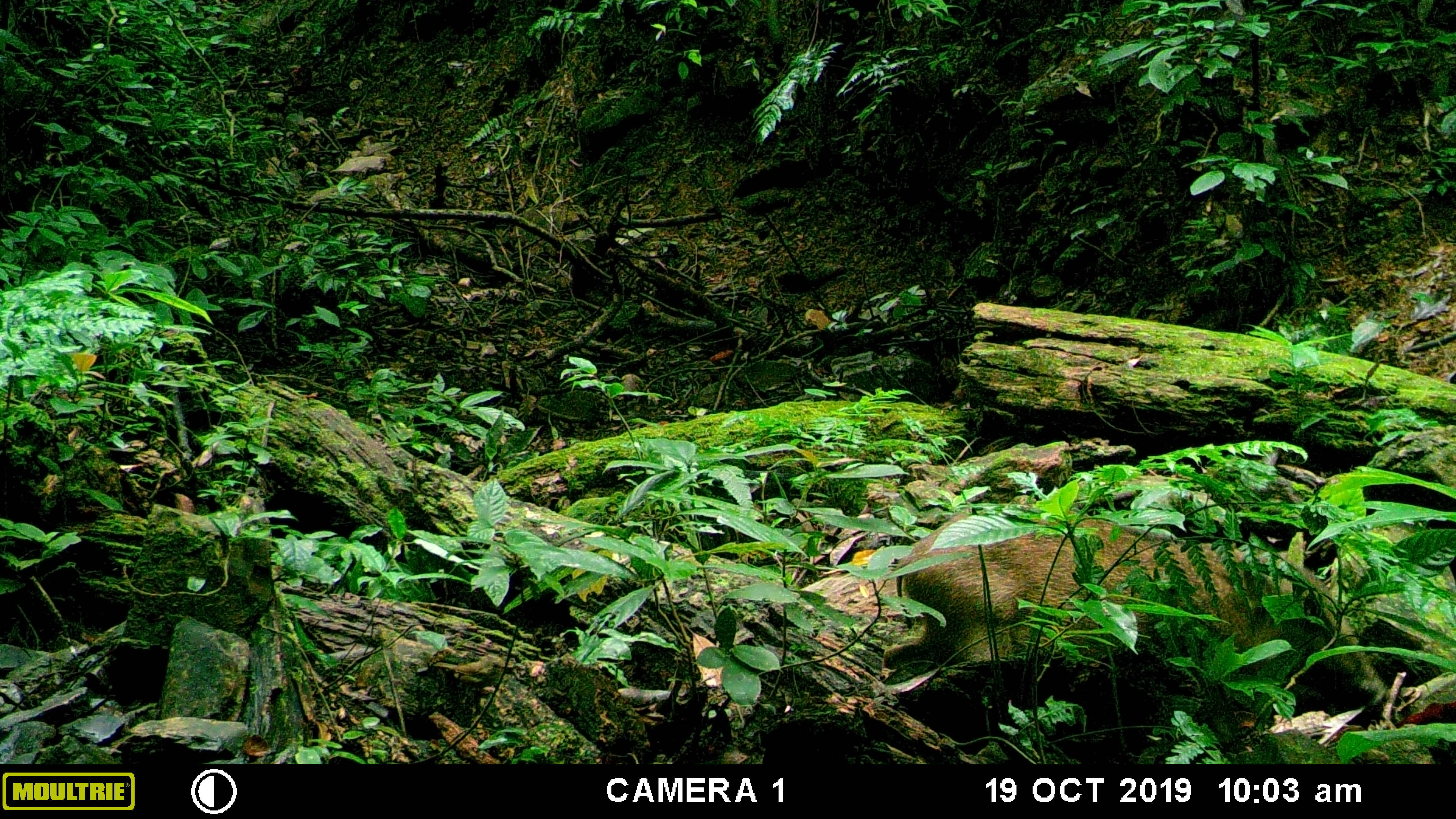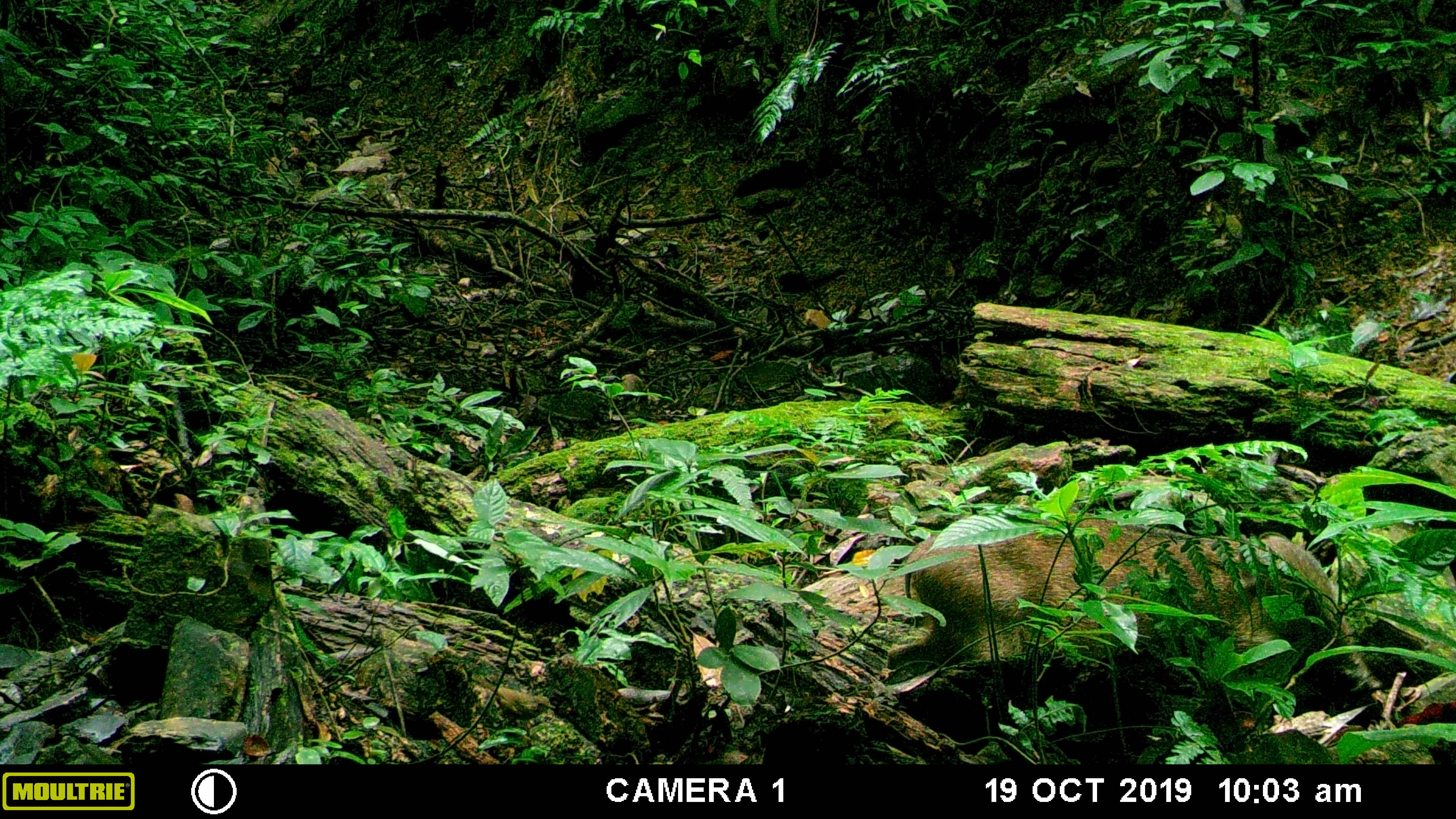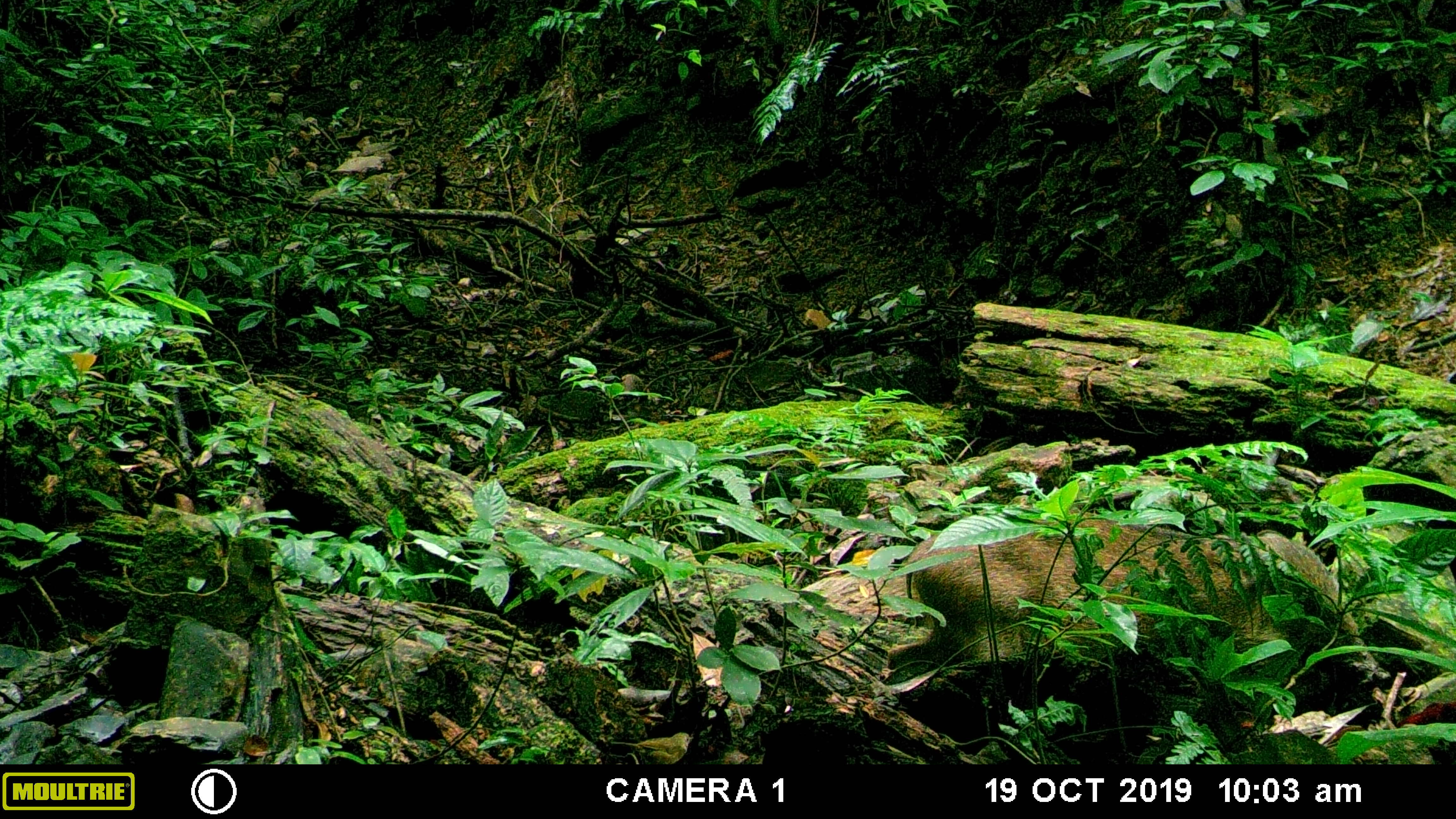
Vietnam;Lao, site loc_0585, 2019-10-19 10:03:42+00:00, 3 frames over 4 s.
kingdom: Animalia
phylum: Chordata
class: Mammalia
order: Artiodactyla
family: Suidae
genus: Sus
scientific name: Sus scrofa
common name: eurasian wild pig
Eurasian wild pig (Sus scrofa). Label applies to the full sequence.